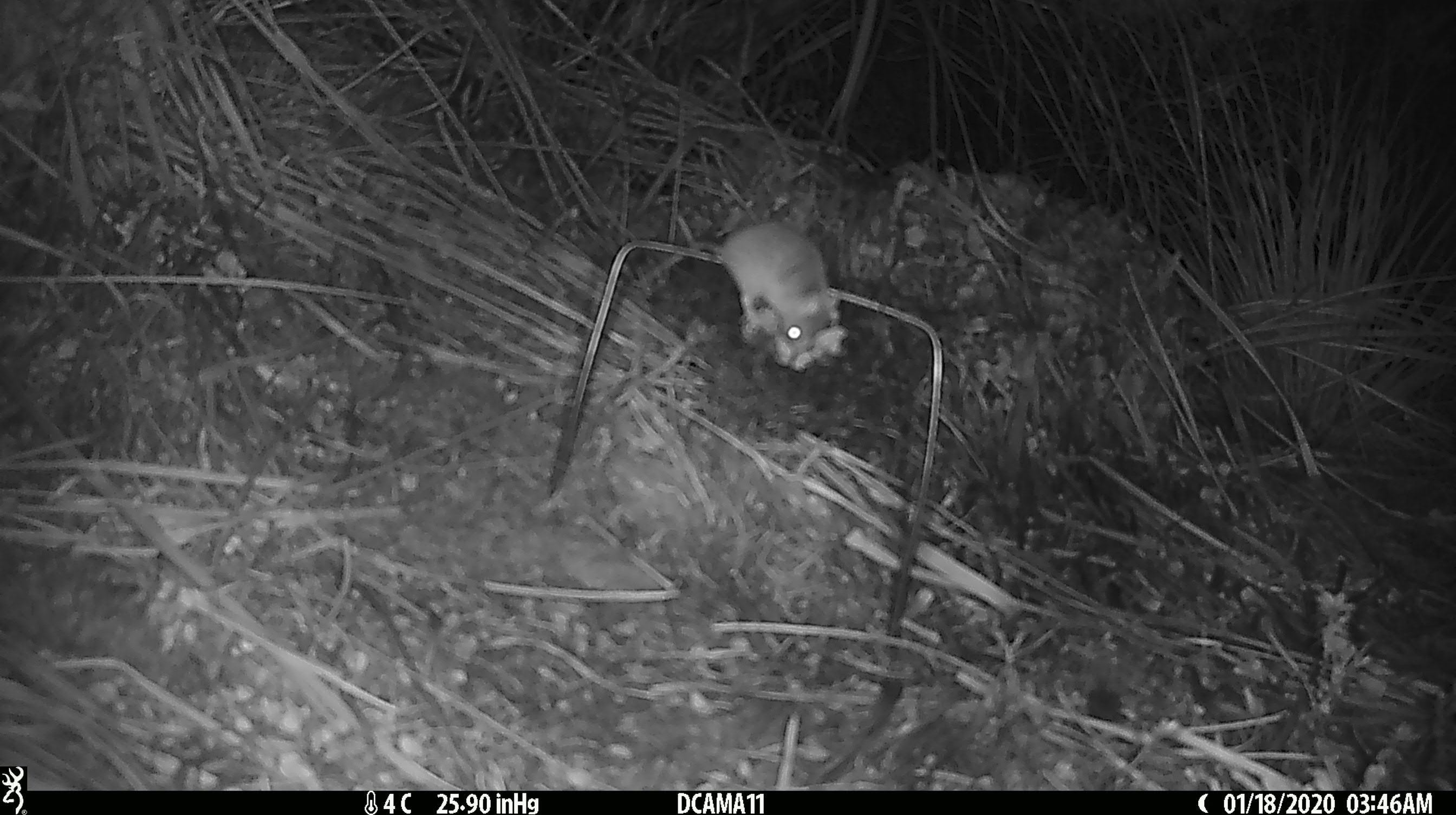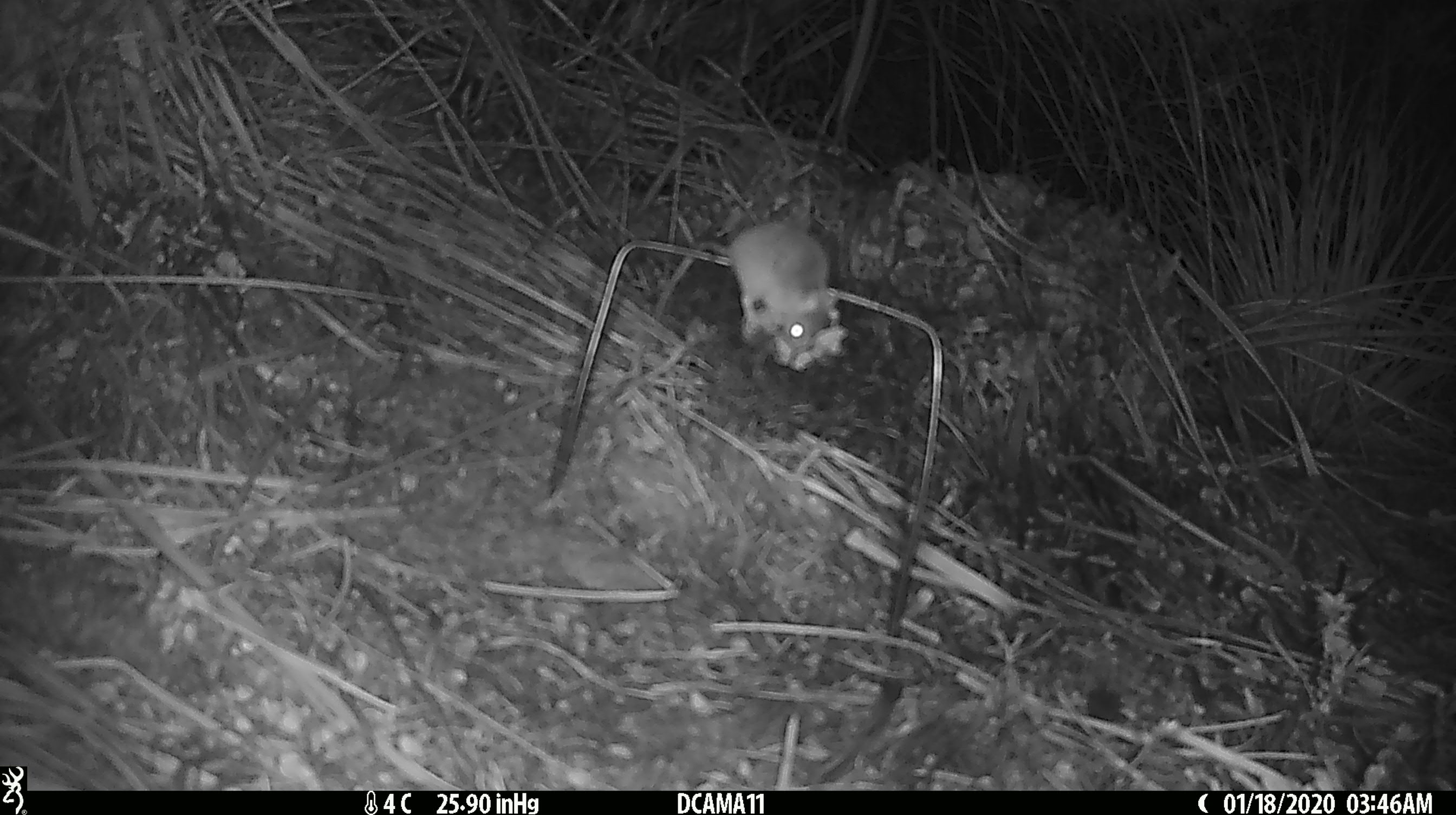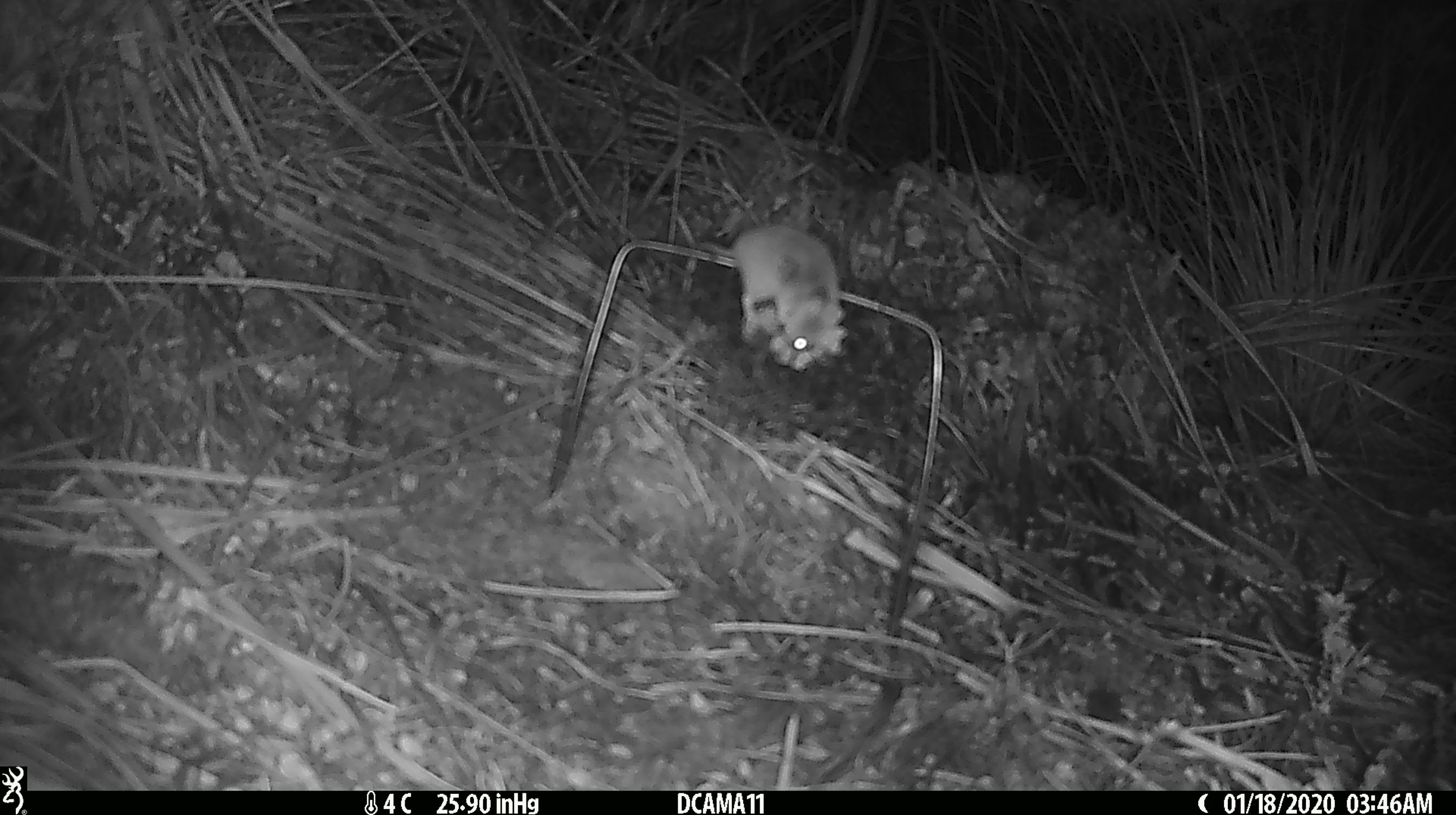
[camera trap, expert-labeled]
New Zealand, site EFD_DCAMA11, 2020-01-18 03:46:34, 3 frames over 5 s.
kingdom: Animalia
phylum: Chordata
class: Mammalia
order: Rodentia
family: Muridae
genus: Mus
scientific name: Mus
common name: mouse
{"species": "mouse (Mus)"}